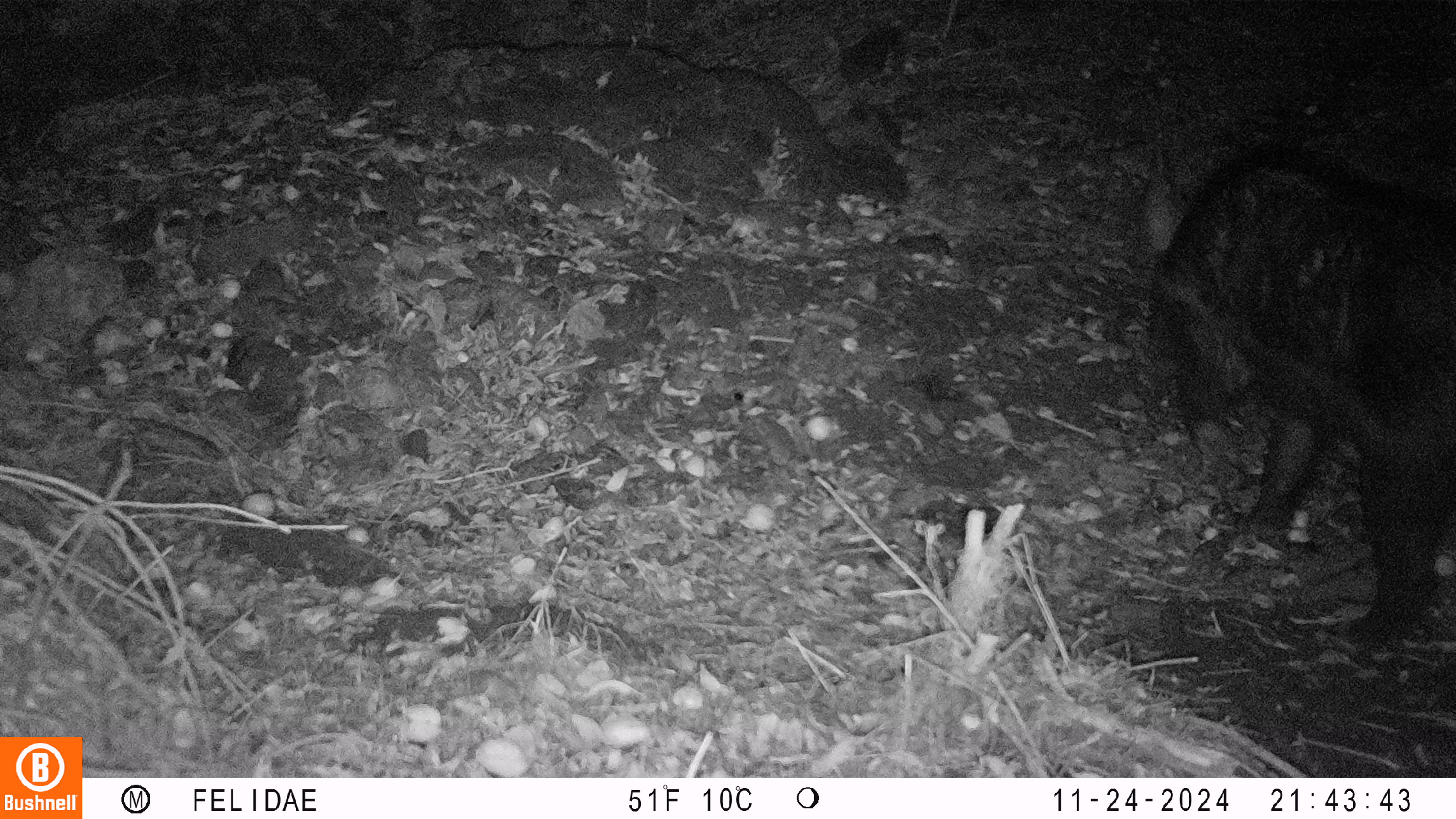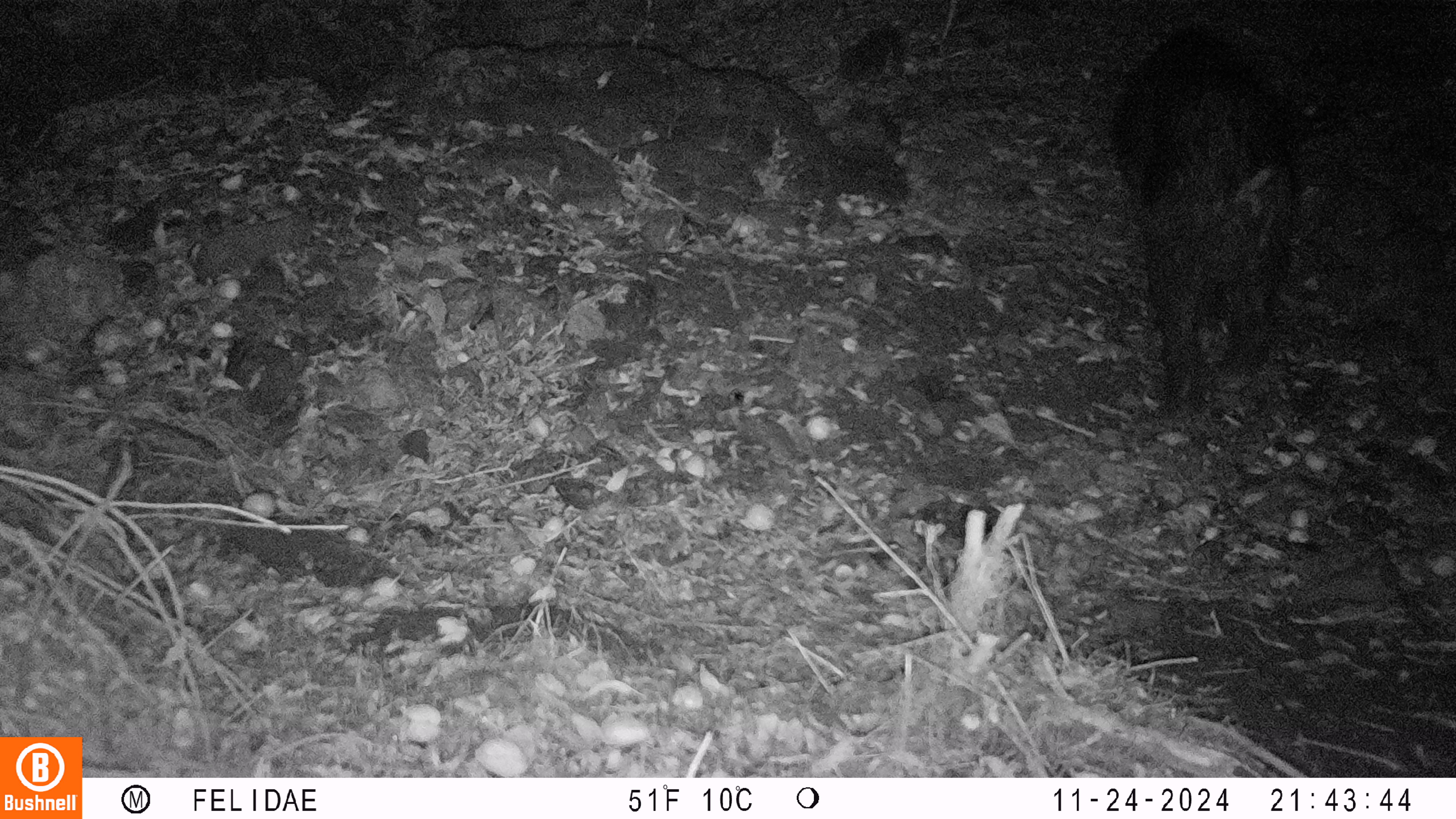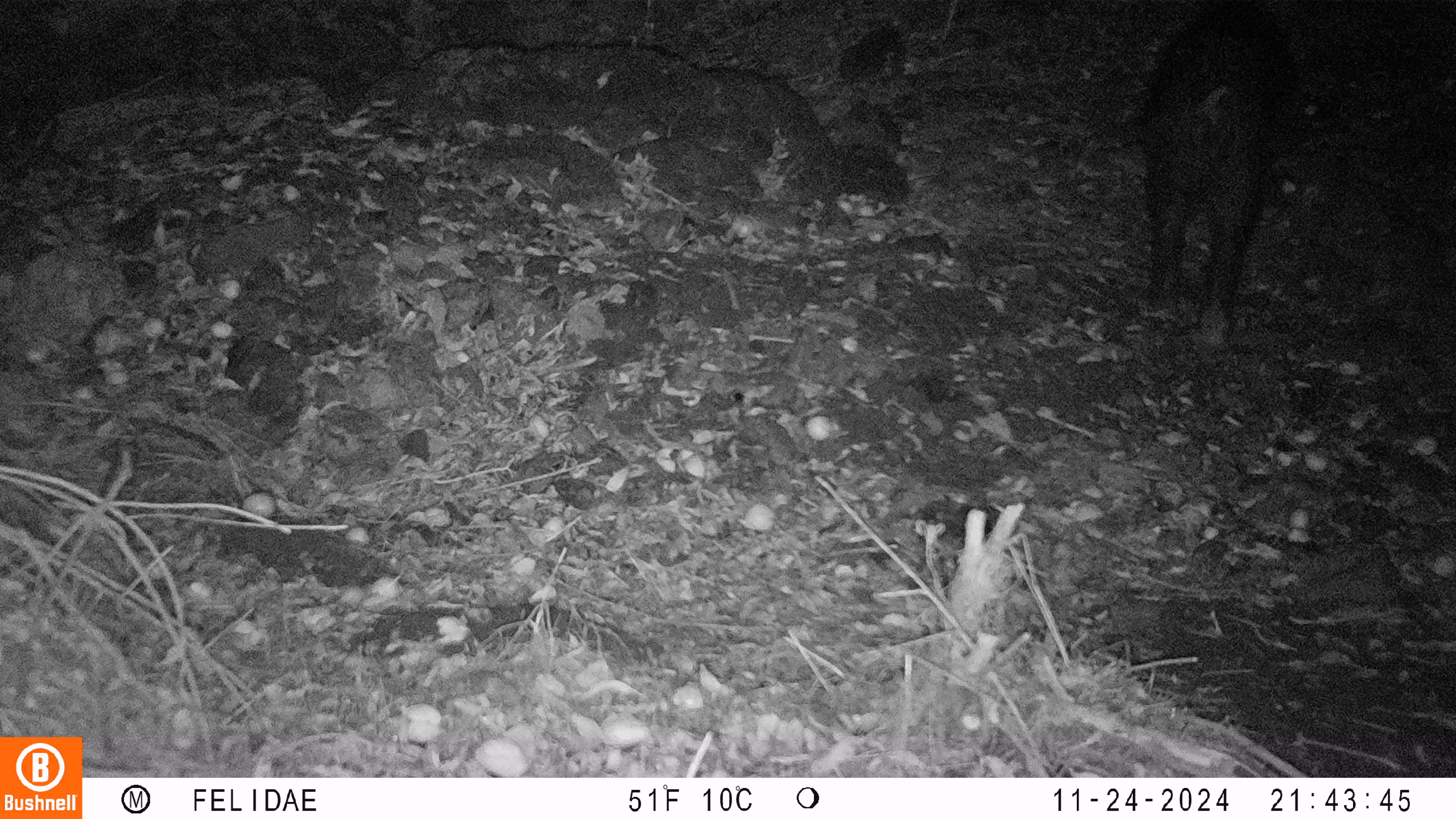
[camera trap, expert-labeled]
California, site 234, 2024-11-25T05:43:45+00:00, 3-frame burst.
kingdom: Animalia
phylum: Chordata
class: Mammalia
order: Artiodactyla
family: Suidae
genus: Sus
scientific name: Sus scrofa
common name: wild boar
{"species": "wild boar (Sus scrofa)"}